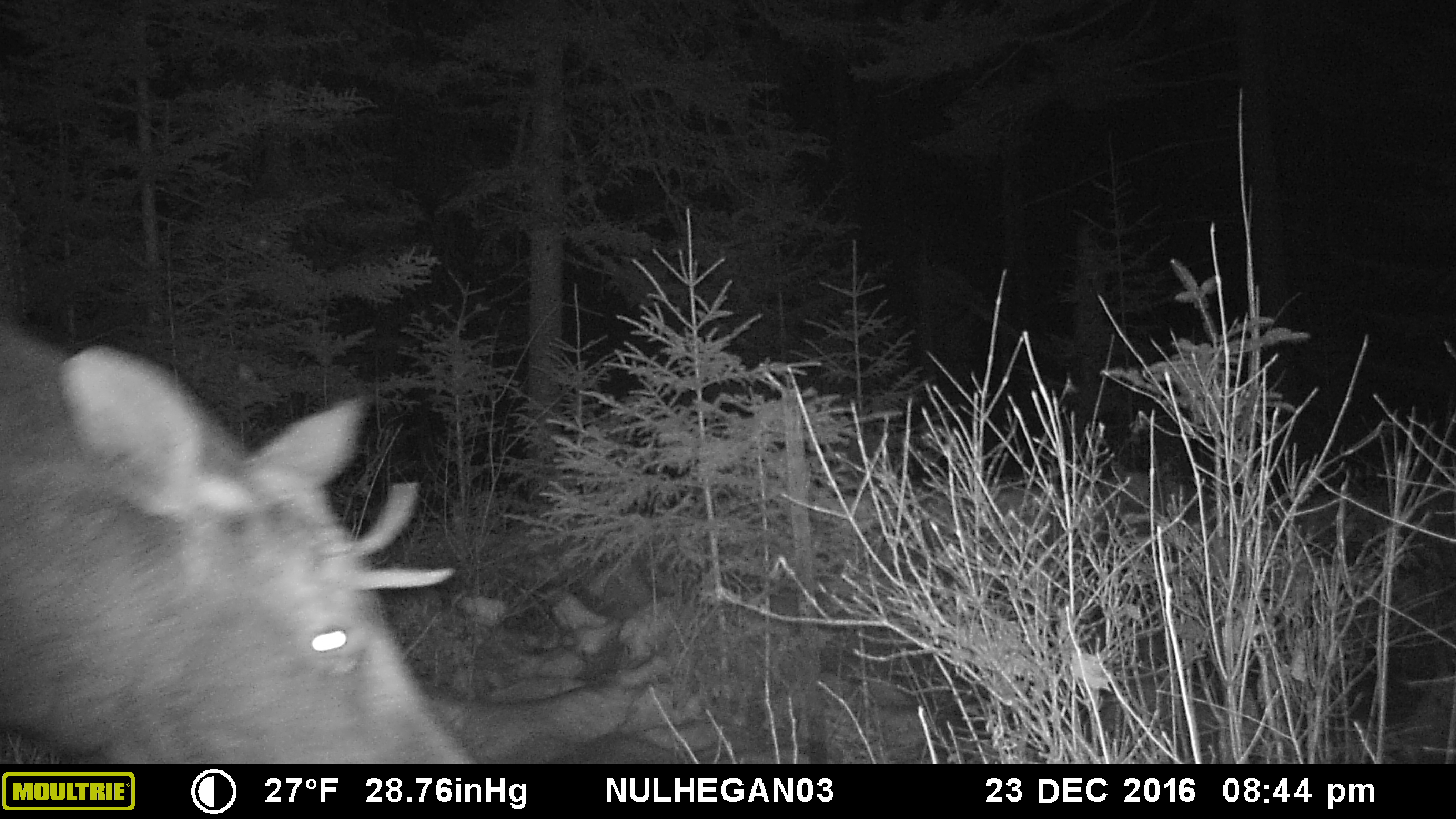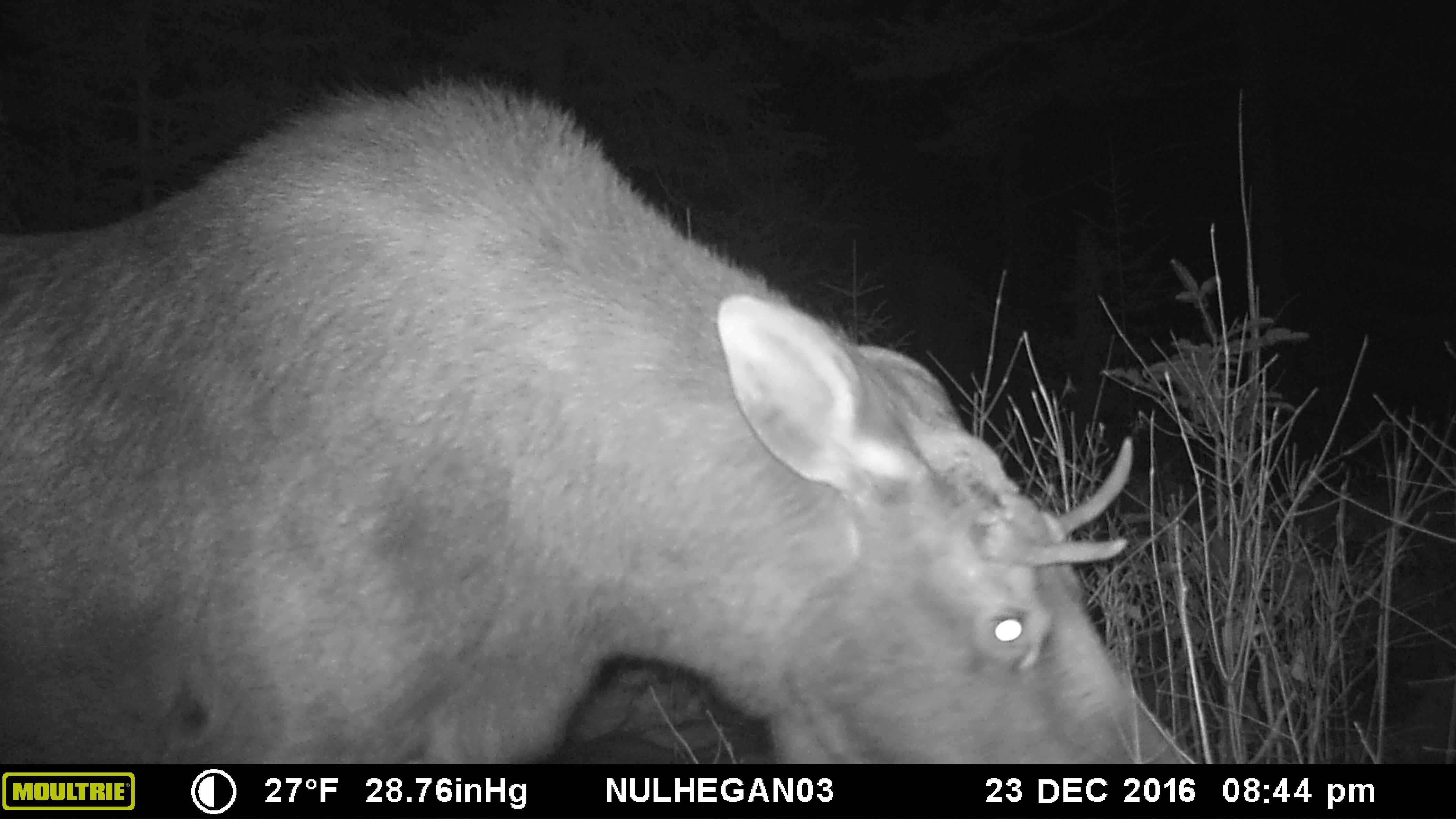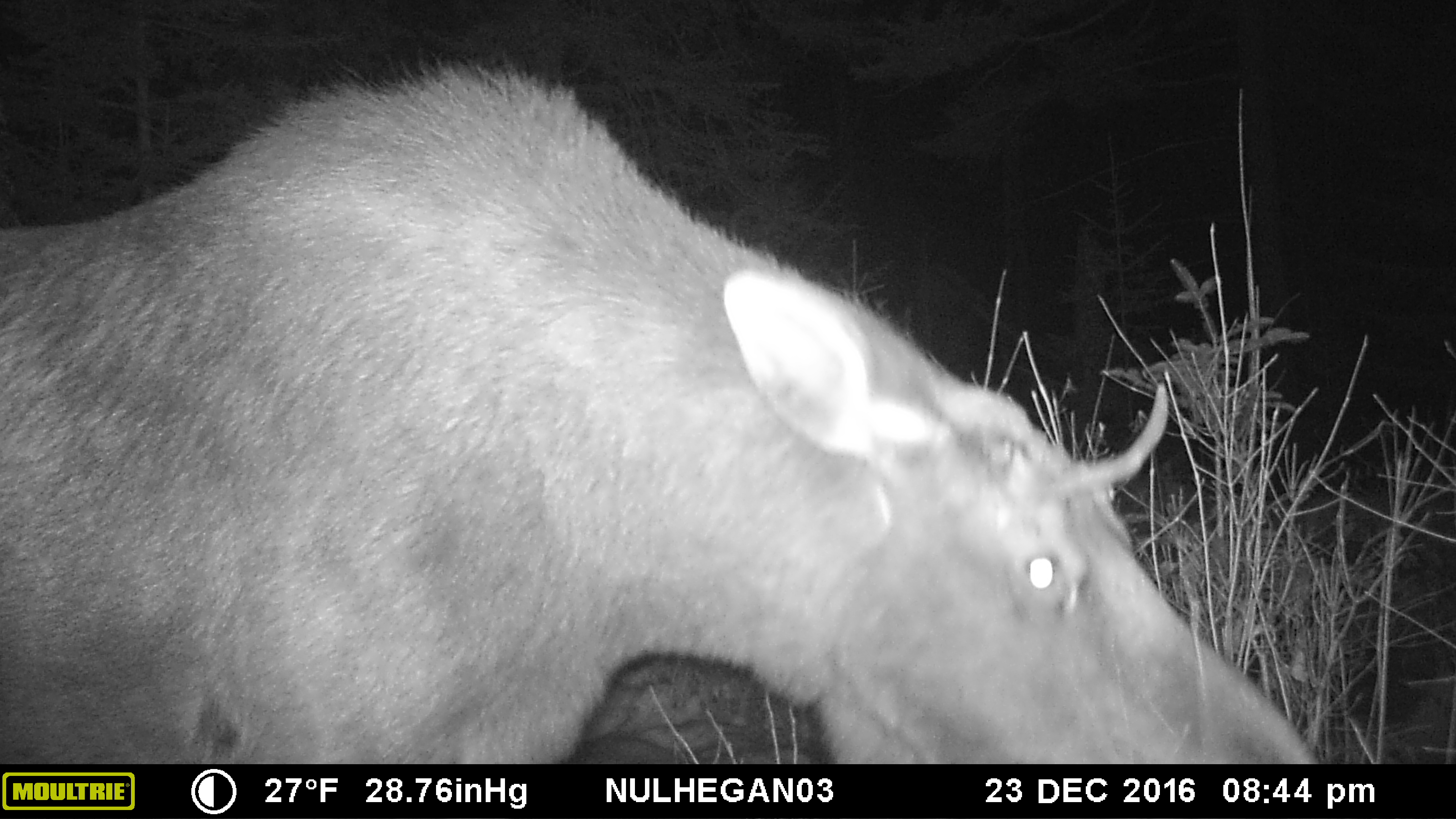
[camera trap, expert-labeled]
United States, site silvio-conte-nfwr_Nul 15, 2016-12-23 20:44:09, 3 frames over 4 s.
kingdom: Animalia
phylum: Chordata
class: Mammalia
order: Artiodactyla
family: Cervidae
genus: Alces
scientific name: Alces alces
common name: moose